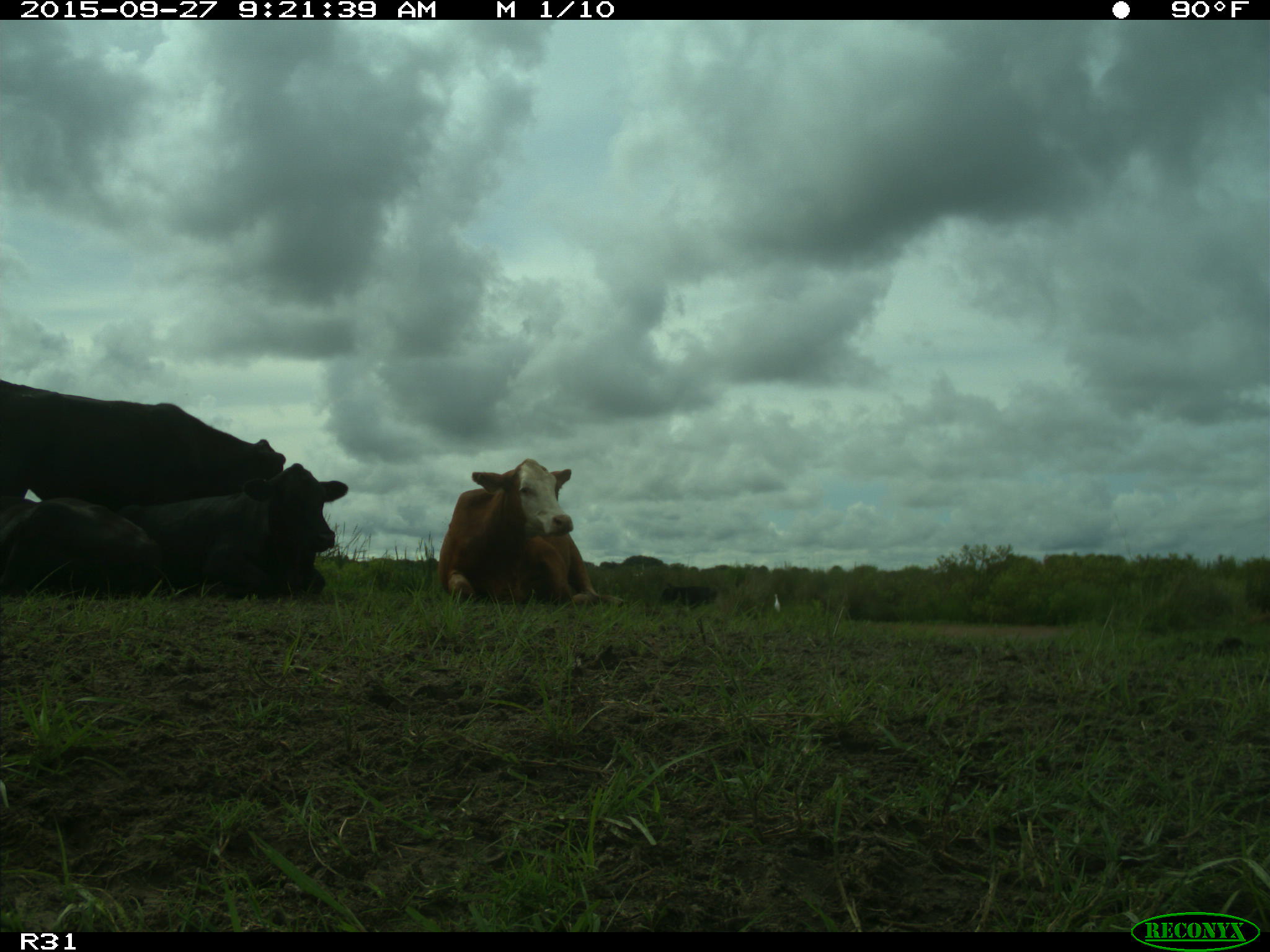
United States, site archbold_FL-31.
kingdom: Animalia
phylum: Chordata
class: Mammalia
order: Artiodactyla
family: Bovidae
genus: Bos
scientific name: Bos taurus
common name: domestic cow